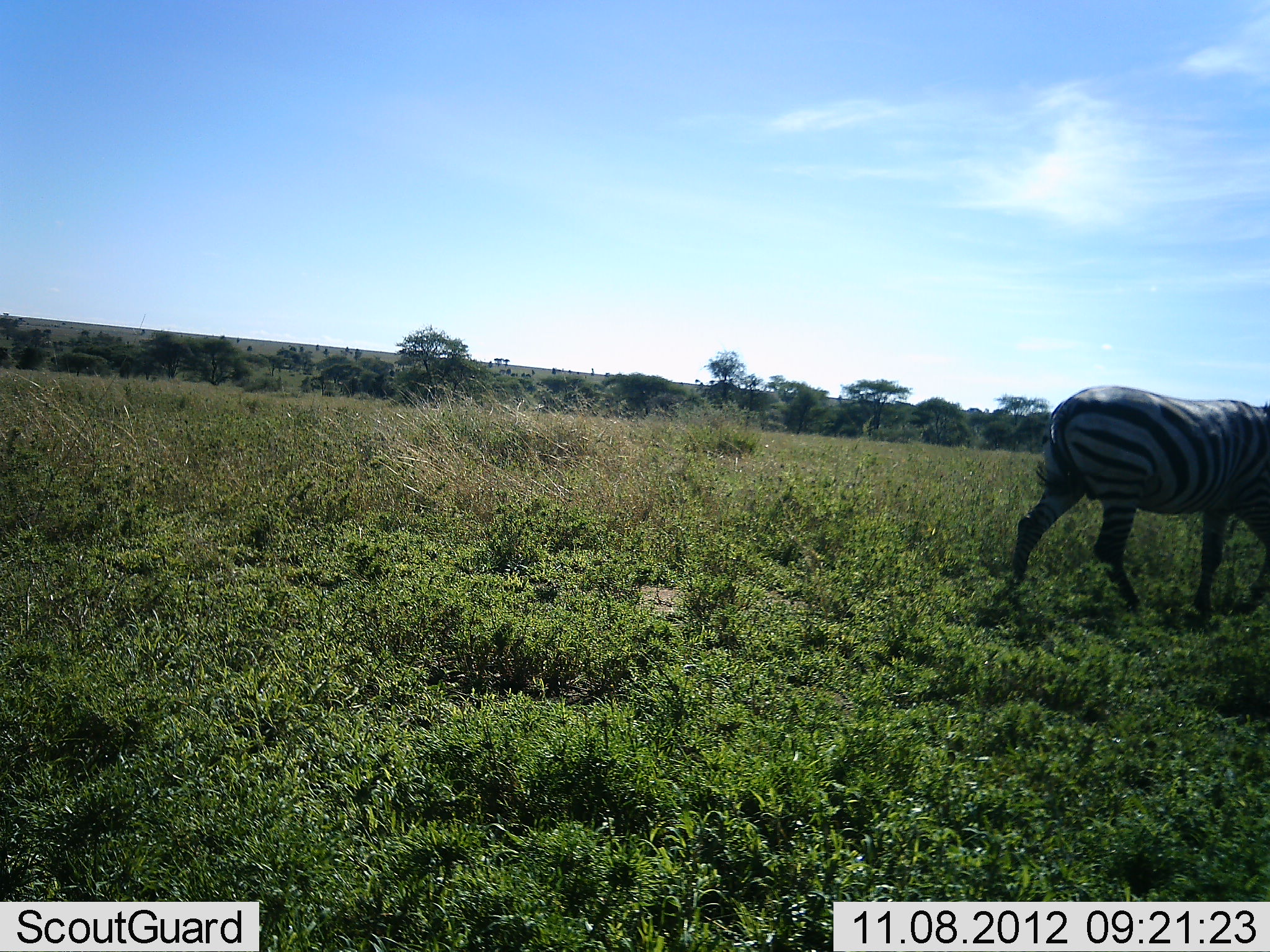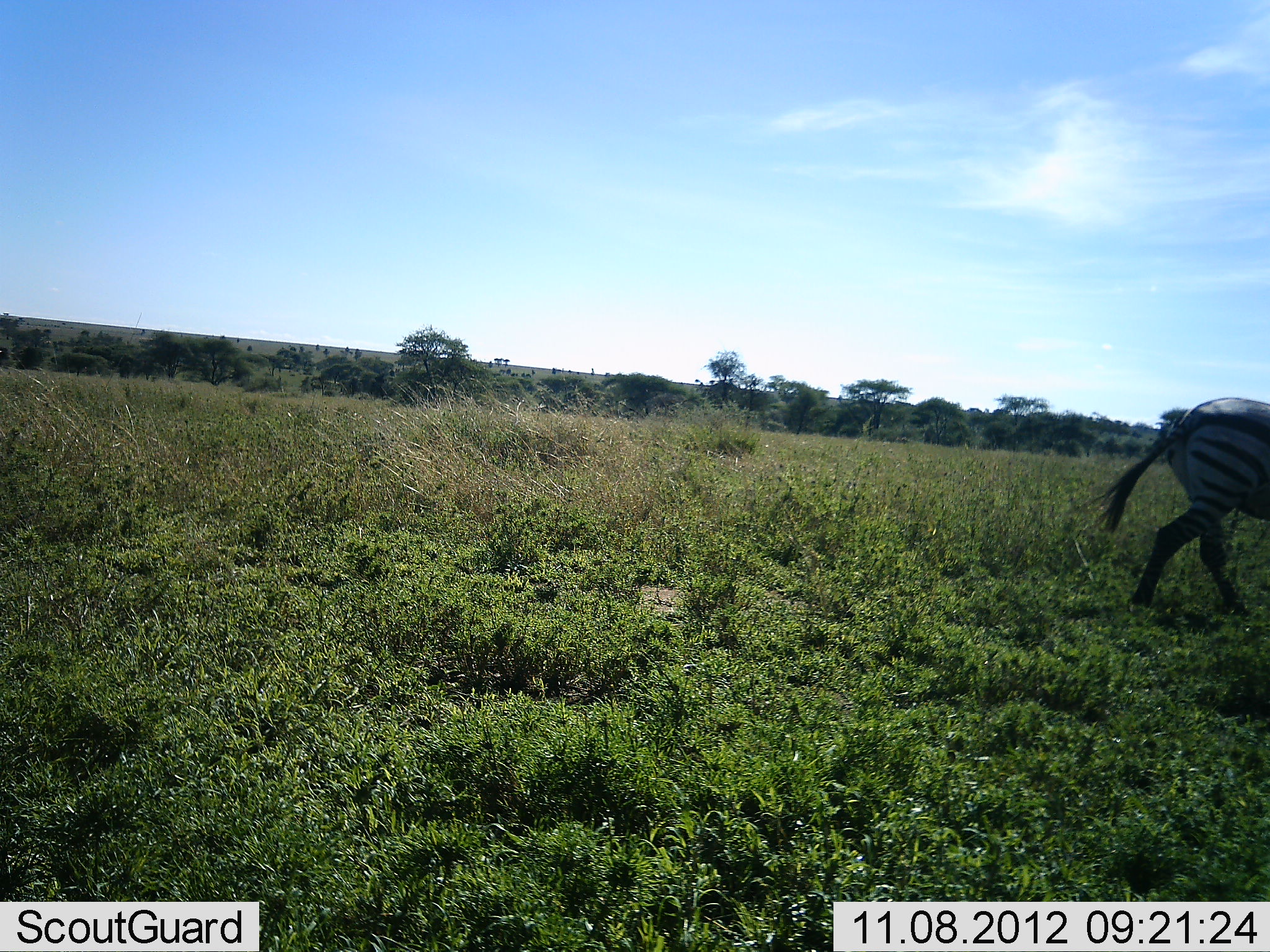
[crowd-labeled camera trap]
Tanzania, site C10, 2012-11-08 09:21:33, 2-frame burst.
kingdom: Animalia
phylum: Chordata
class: Mammalia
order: Perissodactyla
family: Equidae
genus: Equus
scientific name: Equus quagga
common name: plains zebra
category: zebra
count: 1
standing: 0%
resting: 0%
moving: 100%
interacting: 0%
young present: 0%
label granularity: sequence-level